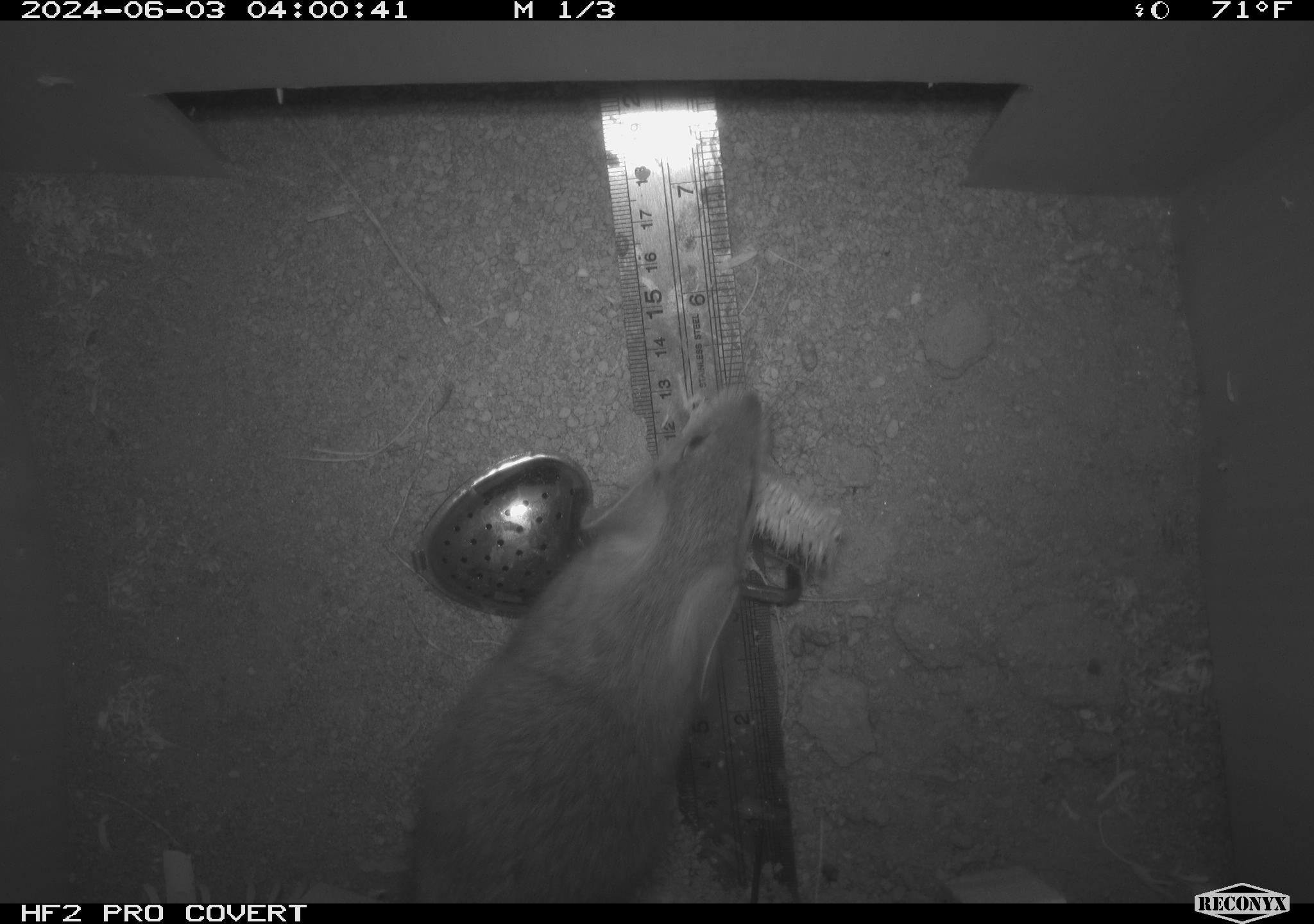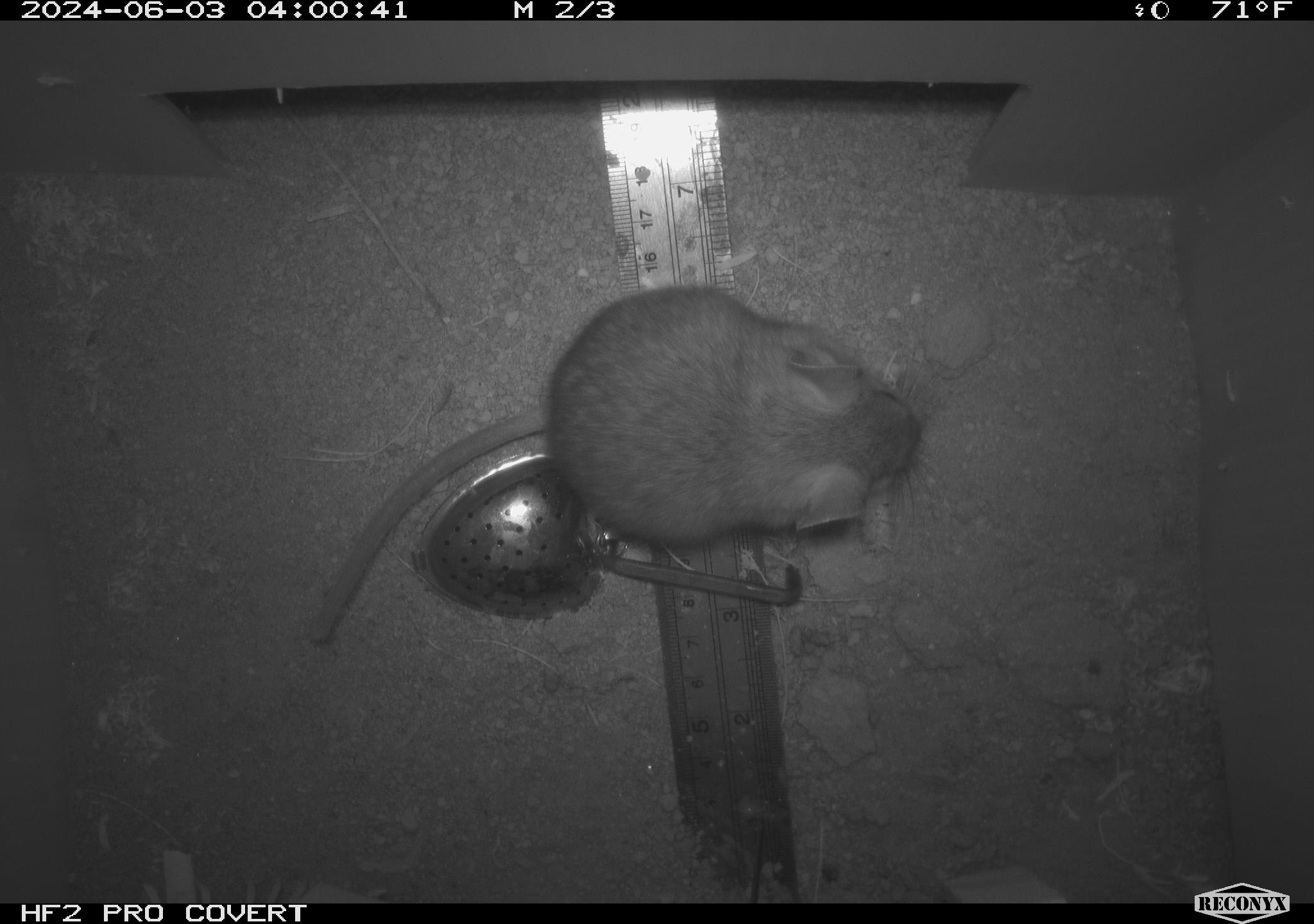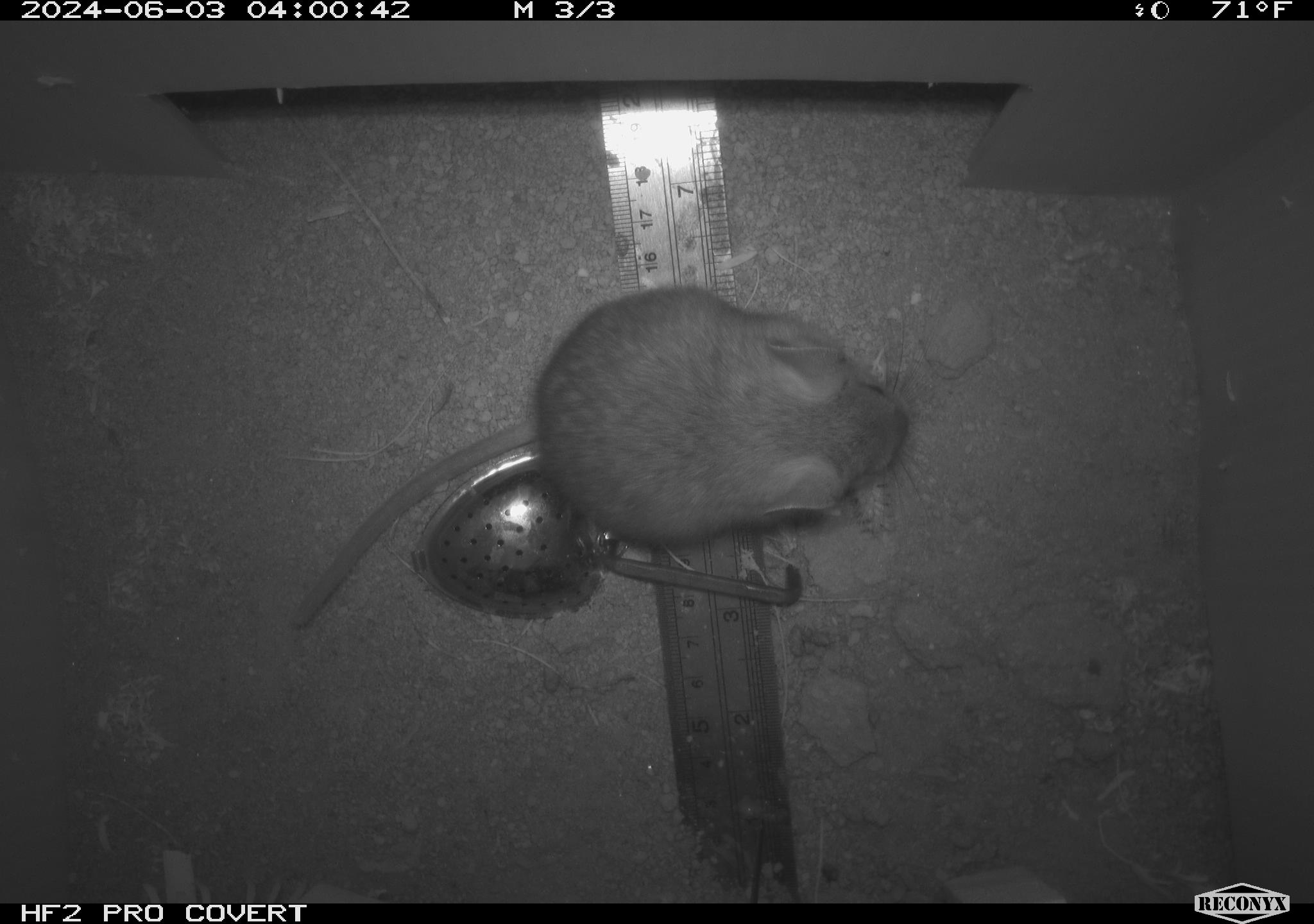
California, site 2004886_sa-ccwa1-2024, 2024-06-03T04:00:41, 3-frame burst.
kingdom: Animalia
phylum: Chordata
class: Mammalia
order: Rodentia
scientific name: Rodentia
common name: woodrat or rat or mouse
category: woodrat or rat or mouse species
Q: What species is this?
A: Woodrat or rat or mouse species (woodrat or rat or mouse) (Rodentia).